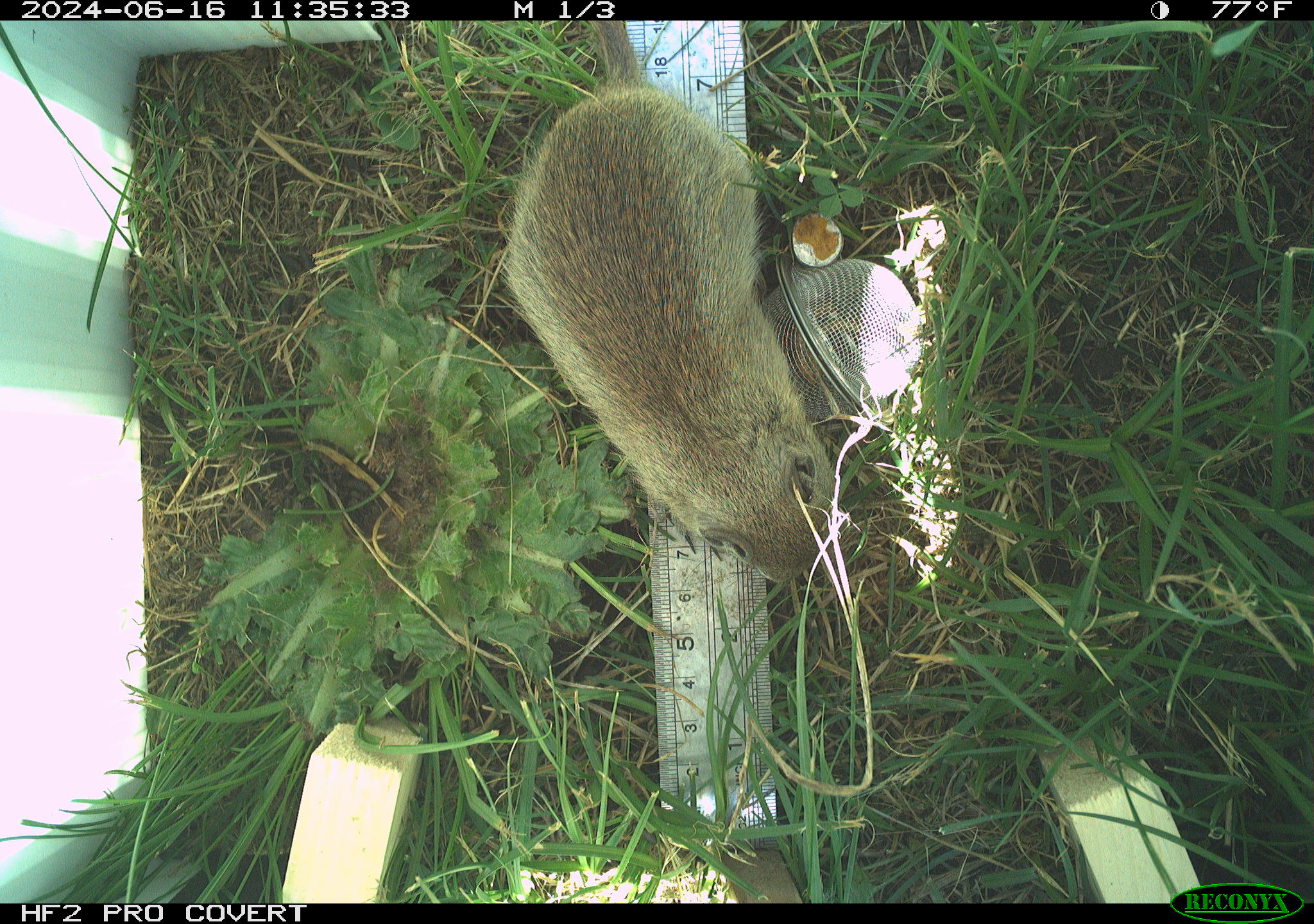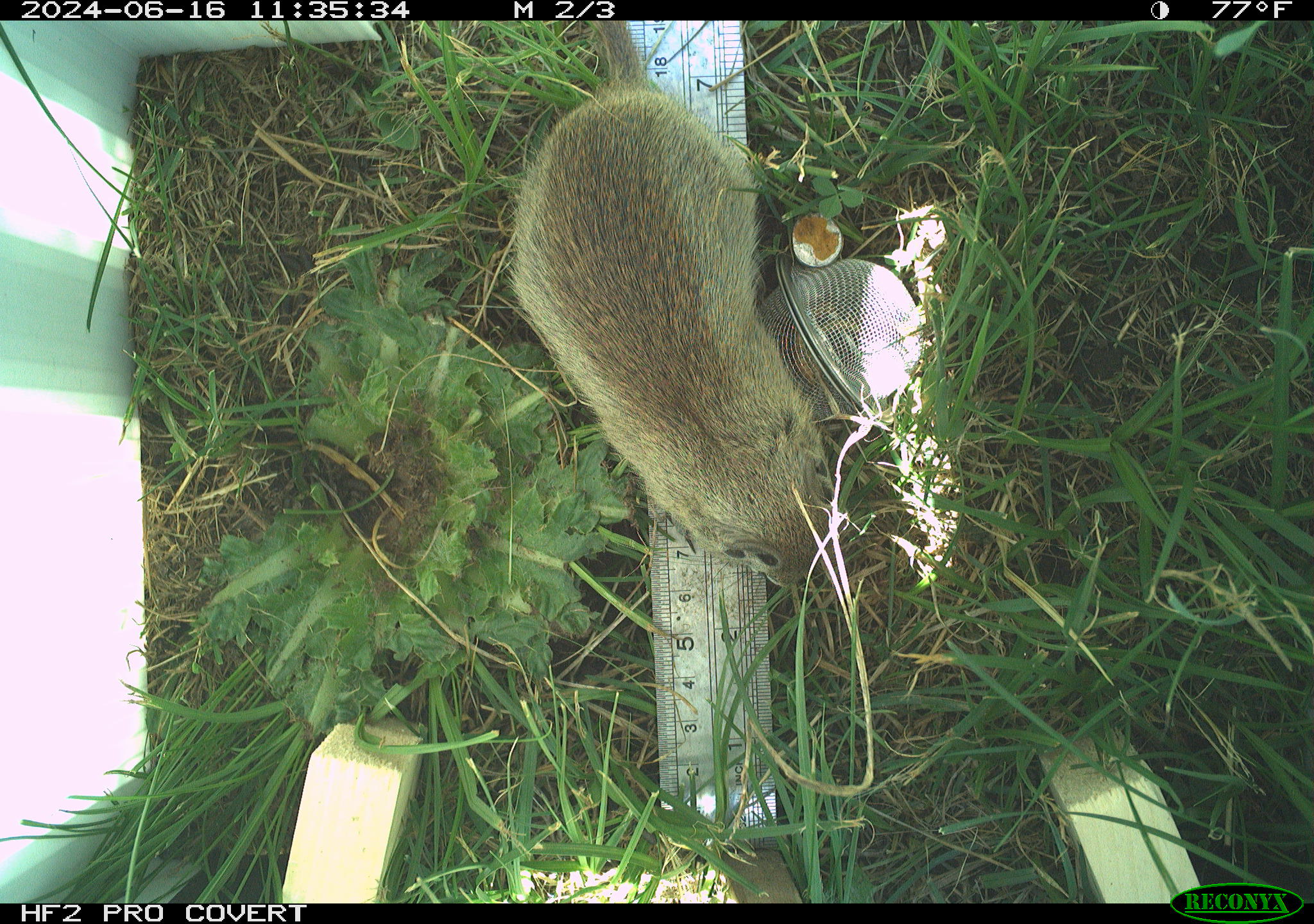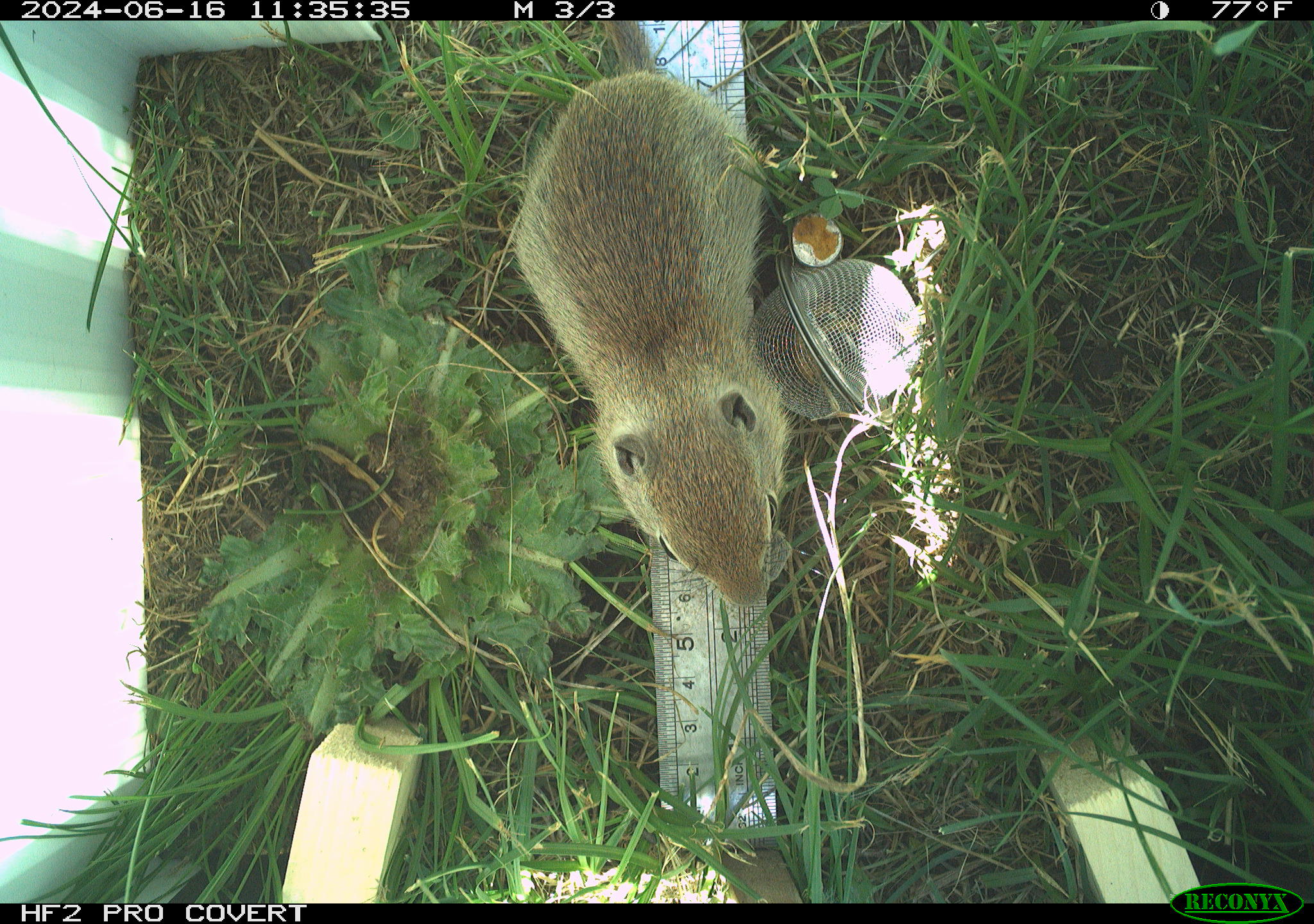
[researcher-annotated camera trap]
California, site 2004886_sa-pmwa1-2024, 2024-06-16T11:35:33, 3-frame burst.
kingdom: Animalia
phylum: Chordata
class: Mammalia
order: Rodentia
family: Sciuridae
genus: Urocitellus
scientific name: Urocitellus beldingi beldingi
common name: belding's ground squirrel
Belding's ground squirrel (Urocitellus beldingi beldingi).